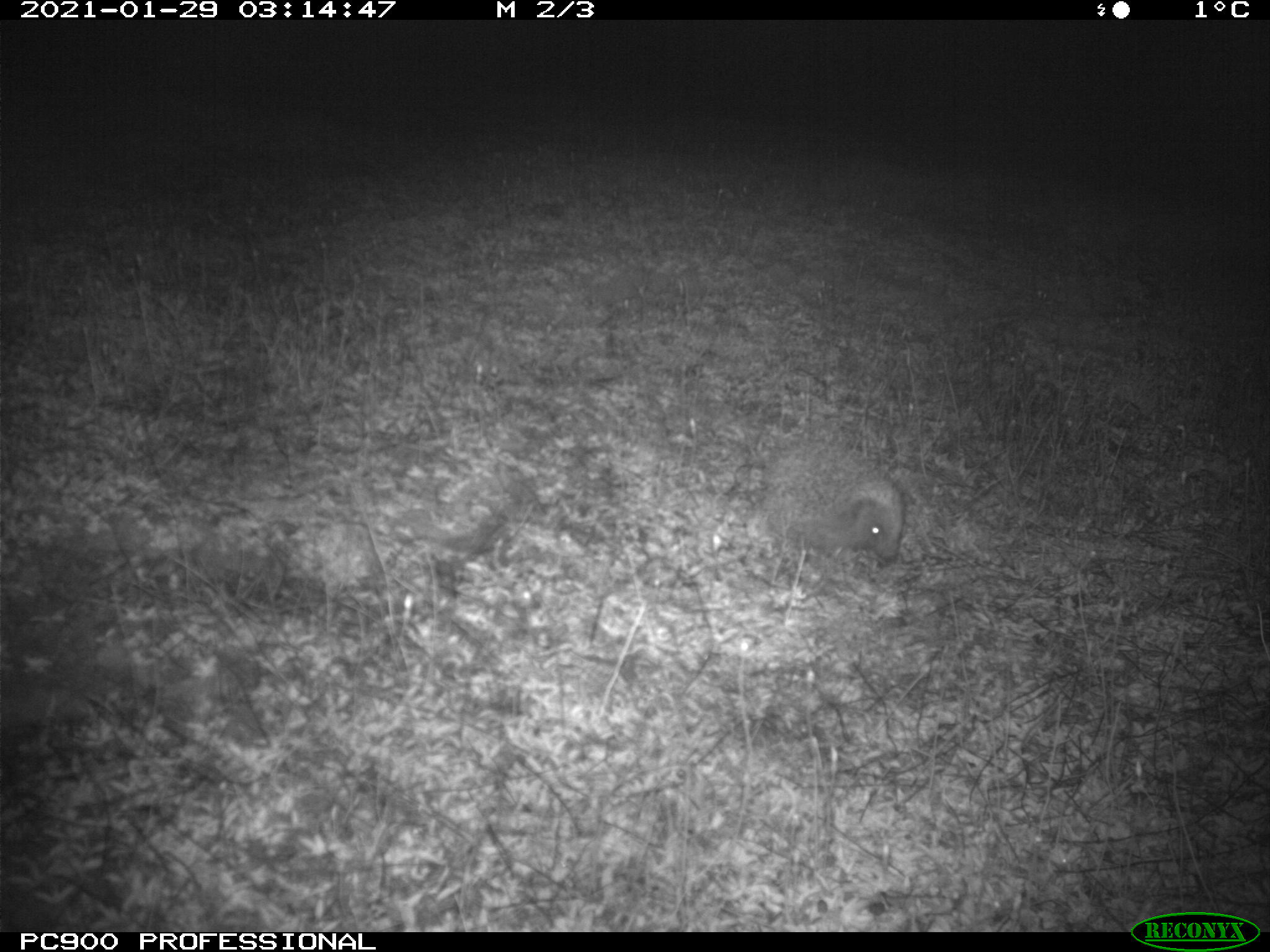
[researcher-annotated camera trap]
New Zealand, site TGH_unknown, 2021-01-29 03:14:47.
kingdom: Animalia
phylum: Chordata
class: Mammalia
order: Eulipotyphla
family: Erinaceidae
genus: Erinaceus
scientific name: Erinaceus europaeus europaeus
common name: european hedgehog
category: hedgehog